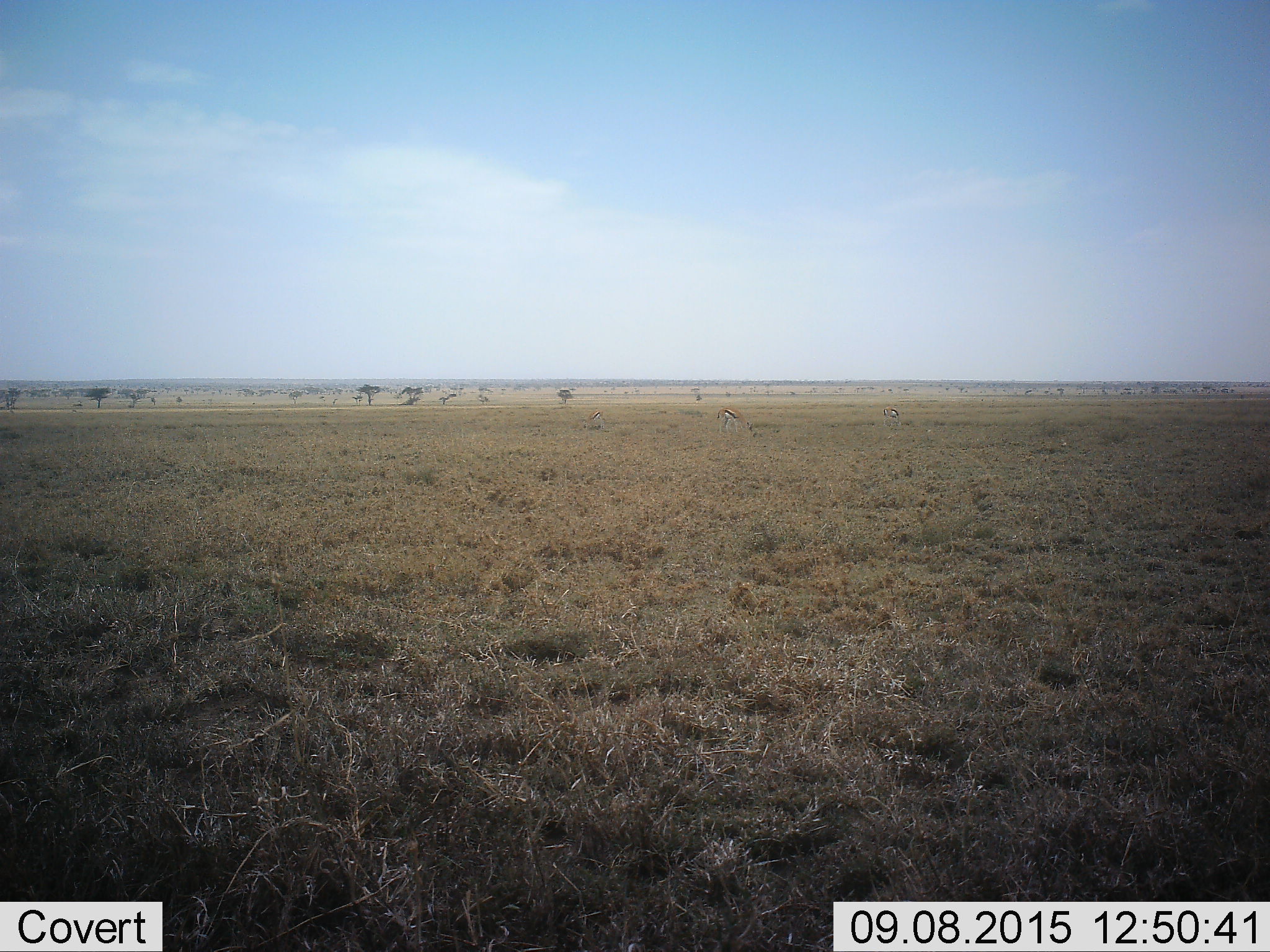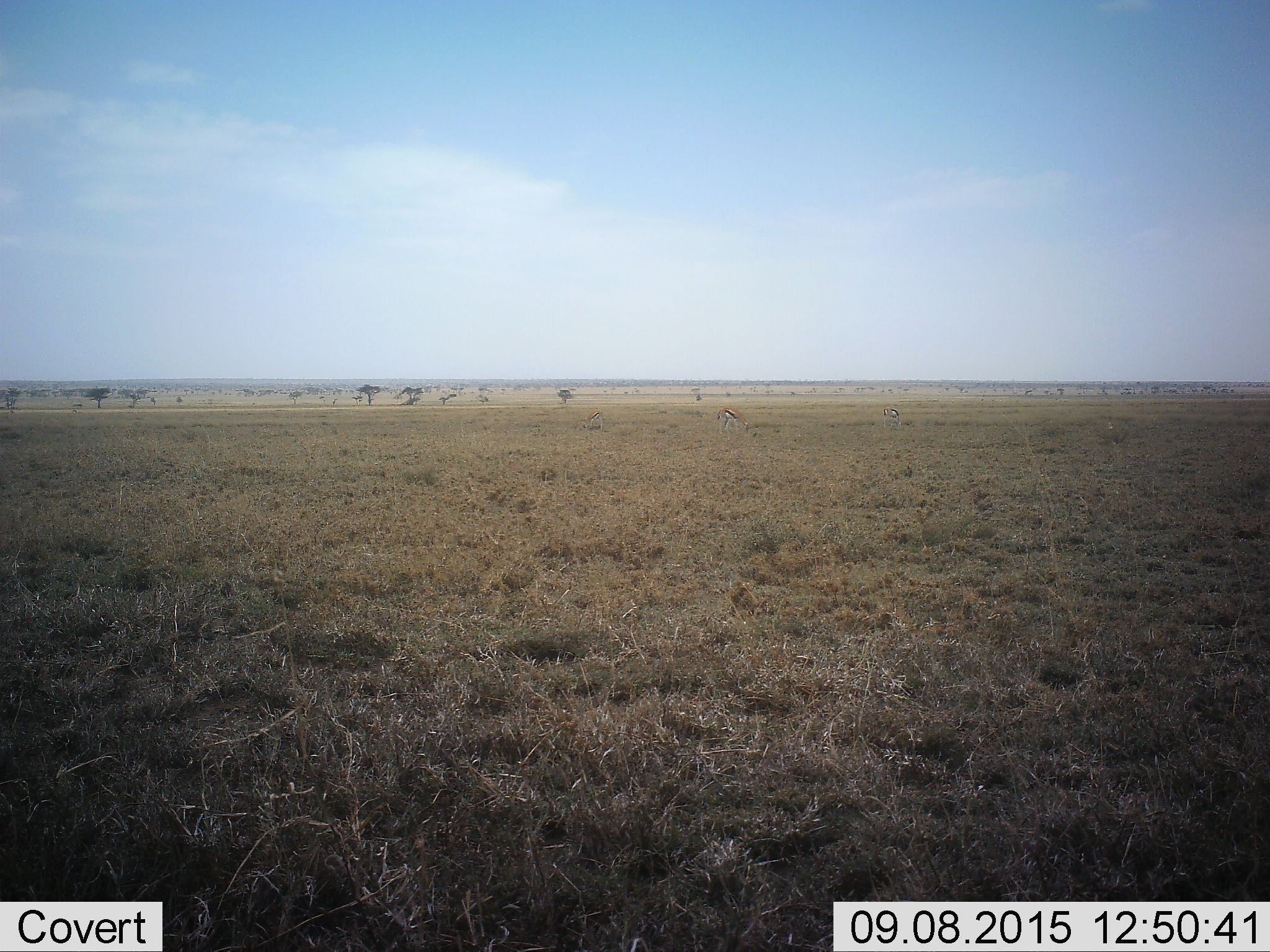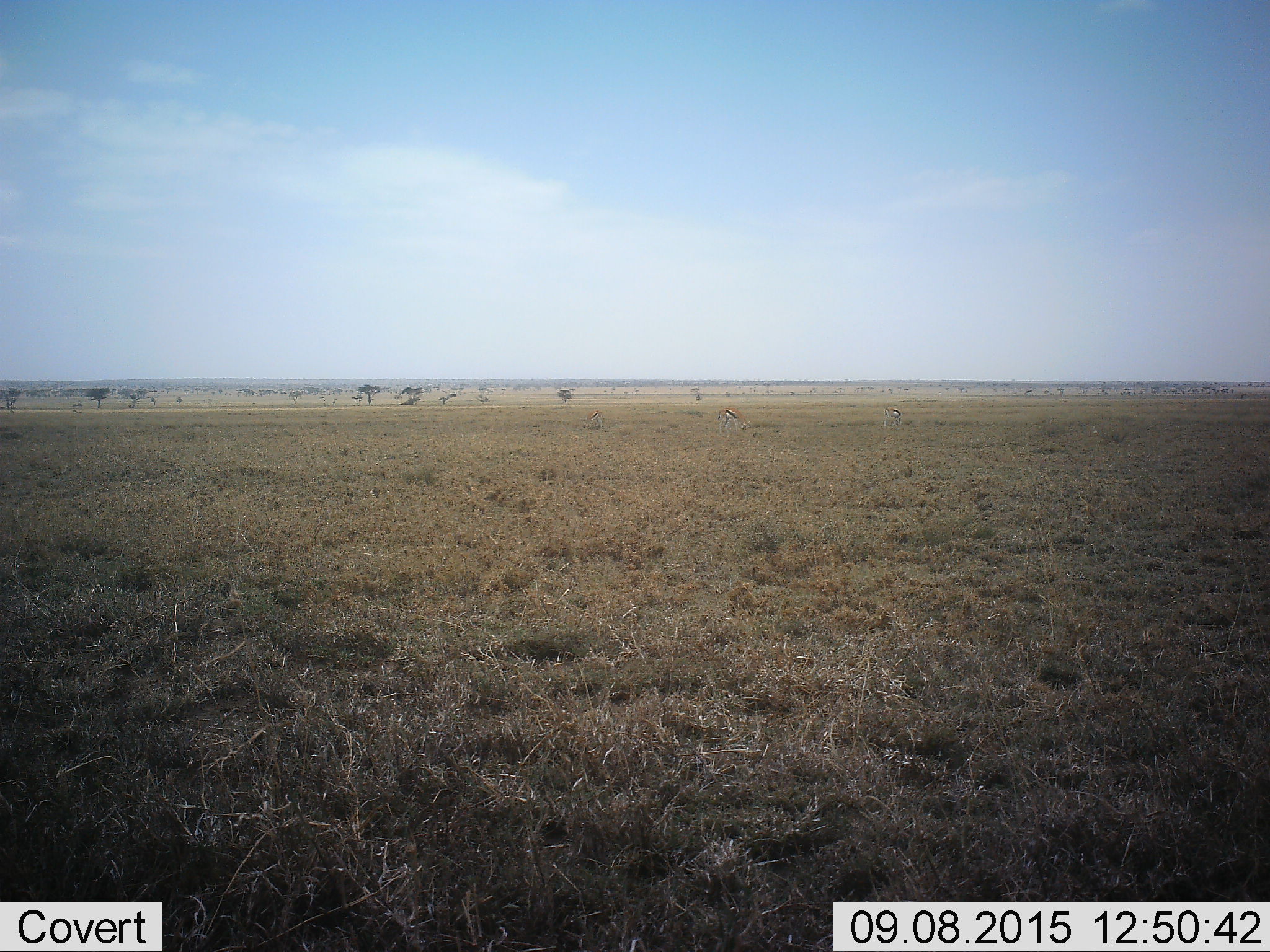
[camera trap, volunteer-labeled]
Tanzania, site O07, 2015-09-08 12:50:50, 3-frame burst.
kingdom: Animalia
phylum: Chordata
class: Mammalia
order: Artiodactyla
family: Bovidae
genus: Eudorcas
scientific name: Eudorcas thomsonii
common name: thomson's gazelle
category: gazellethomsons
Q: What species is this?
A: Gazellethomsons (thomson's gazelle) (Eudorcas thomsonii).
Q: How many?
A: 3.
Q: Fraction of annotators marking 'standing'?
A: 80%.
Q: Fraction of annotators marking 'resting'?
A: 0%.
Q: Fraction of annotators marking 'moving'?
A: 0%.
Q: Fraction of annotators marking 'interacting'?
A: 0%.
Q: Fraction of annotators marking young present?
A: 0%.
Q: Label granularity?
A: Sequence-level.